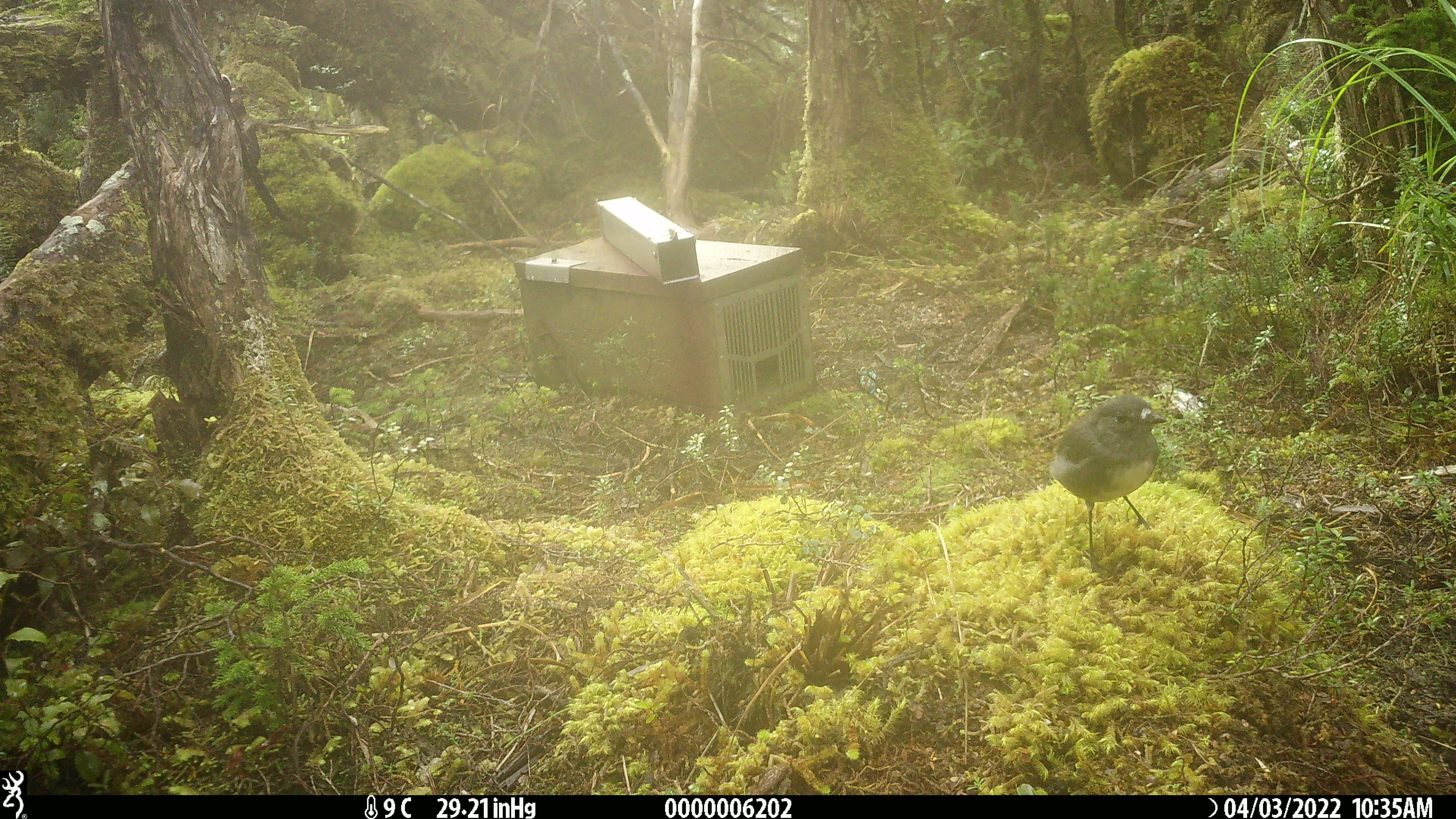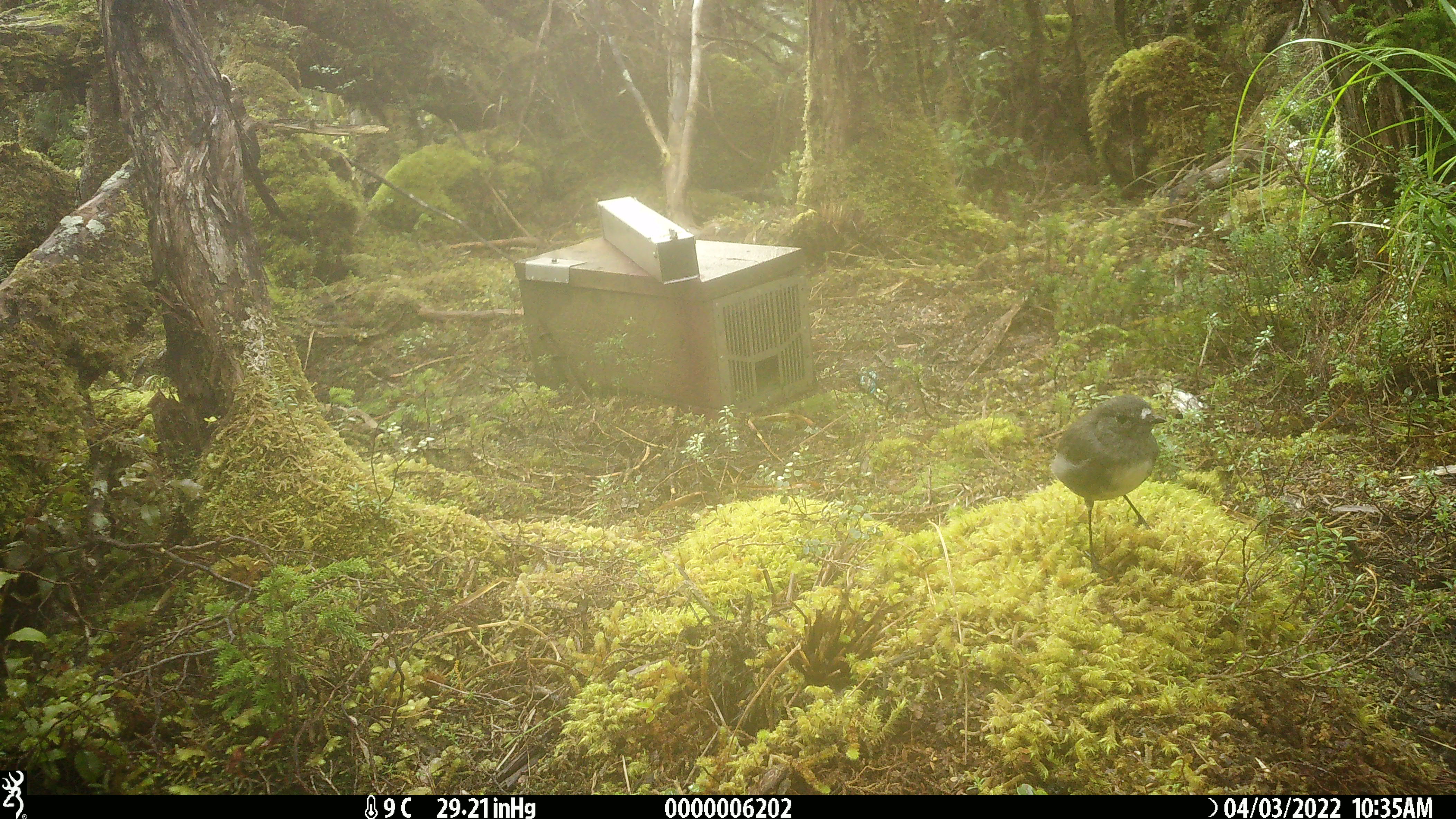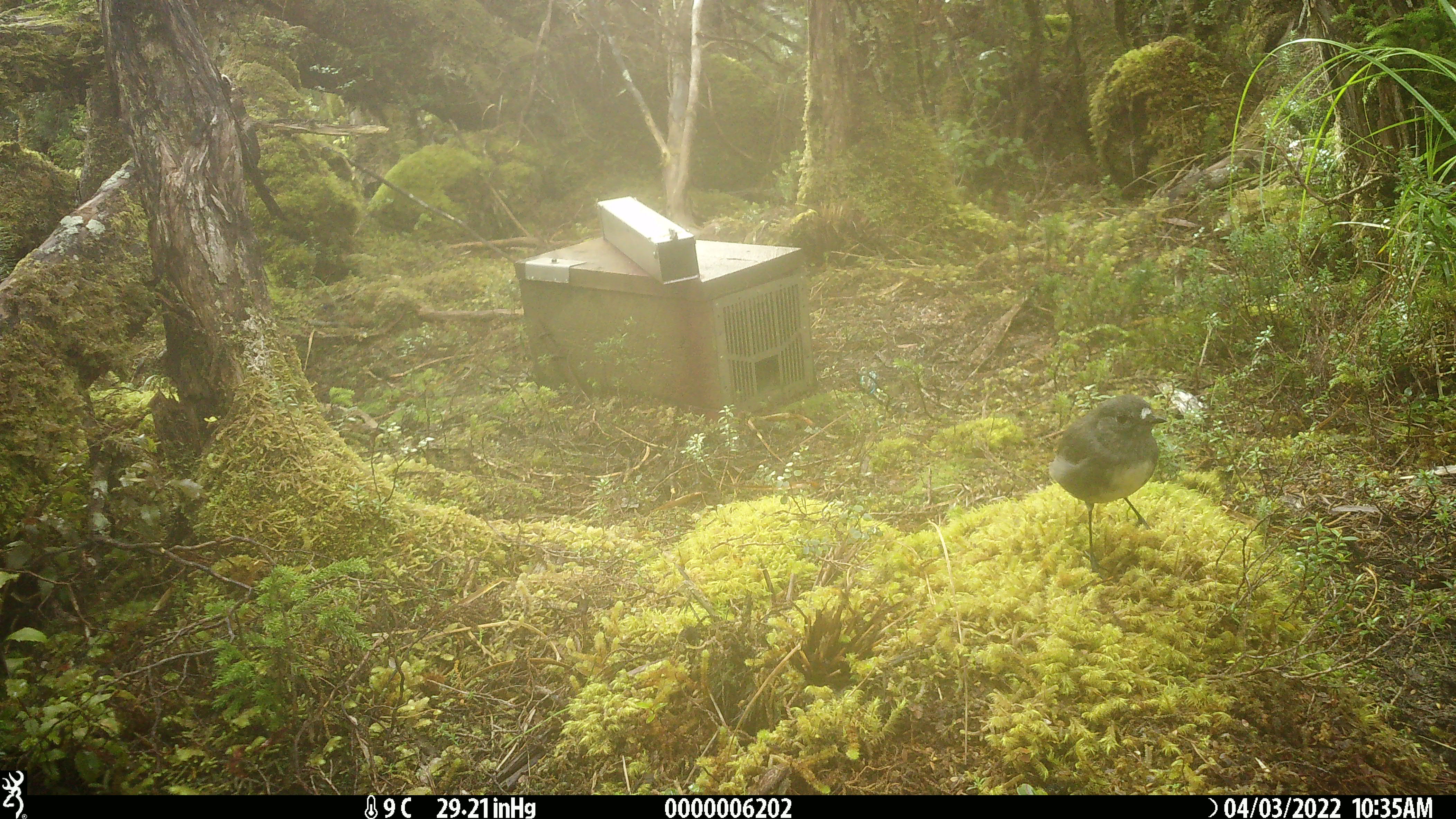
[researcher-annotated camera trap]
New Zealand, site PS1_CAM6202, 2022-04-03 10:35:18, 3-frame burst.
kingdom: Animalia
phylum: Chordata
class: Aves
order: Passeriformes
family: Petroicidae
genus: Petroica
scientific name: Petroica australis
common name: new zealand robin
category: robin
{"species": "robin (new zealand robin) (Petroica australis)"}